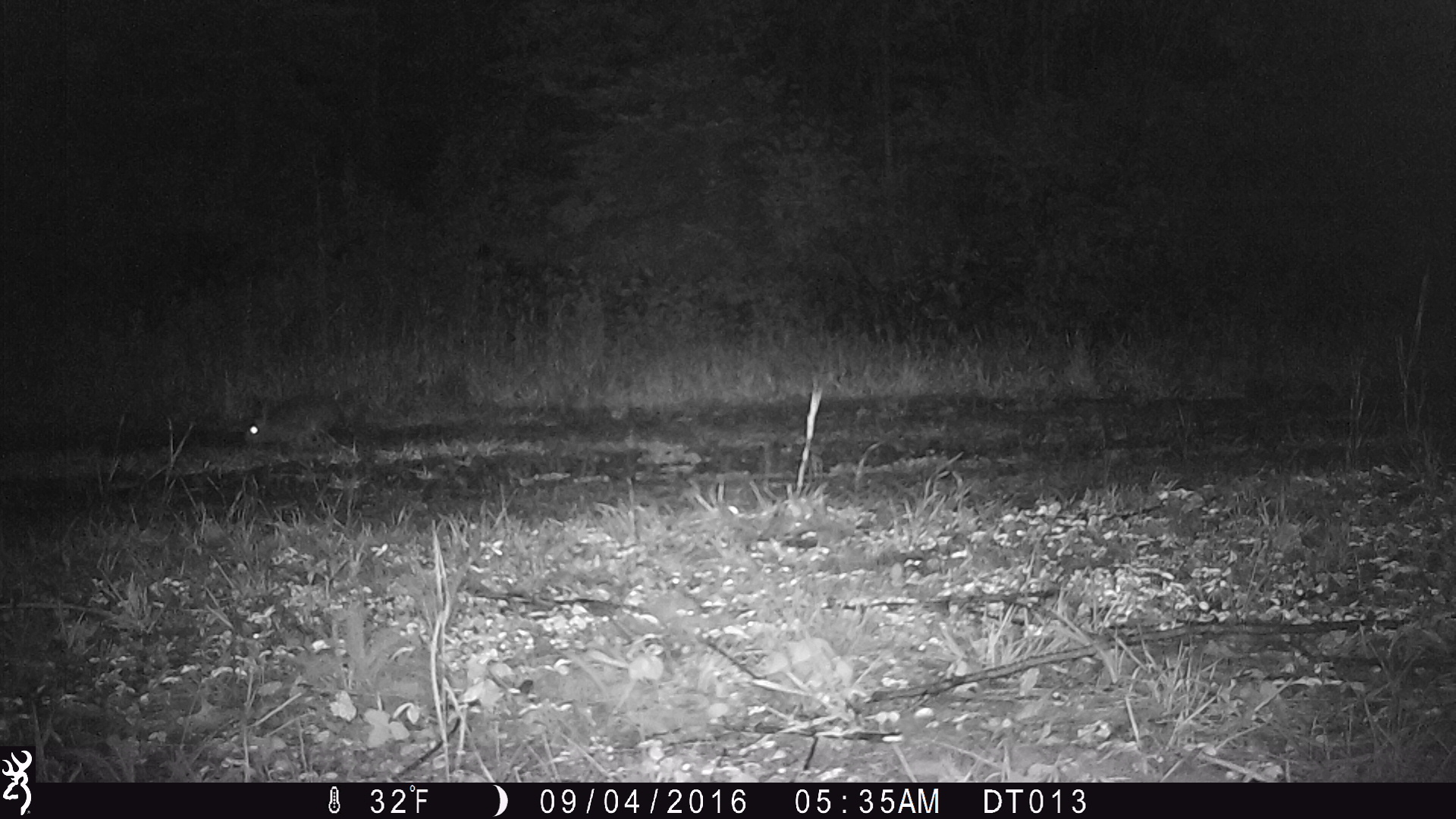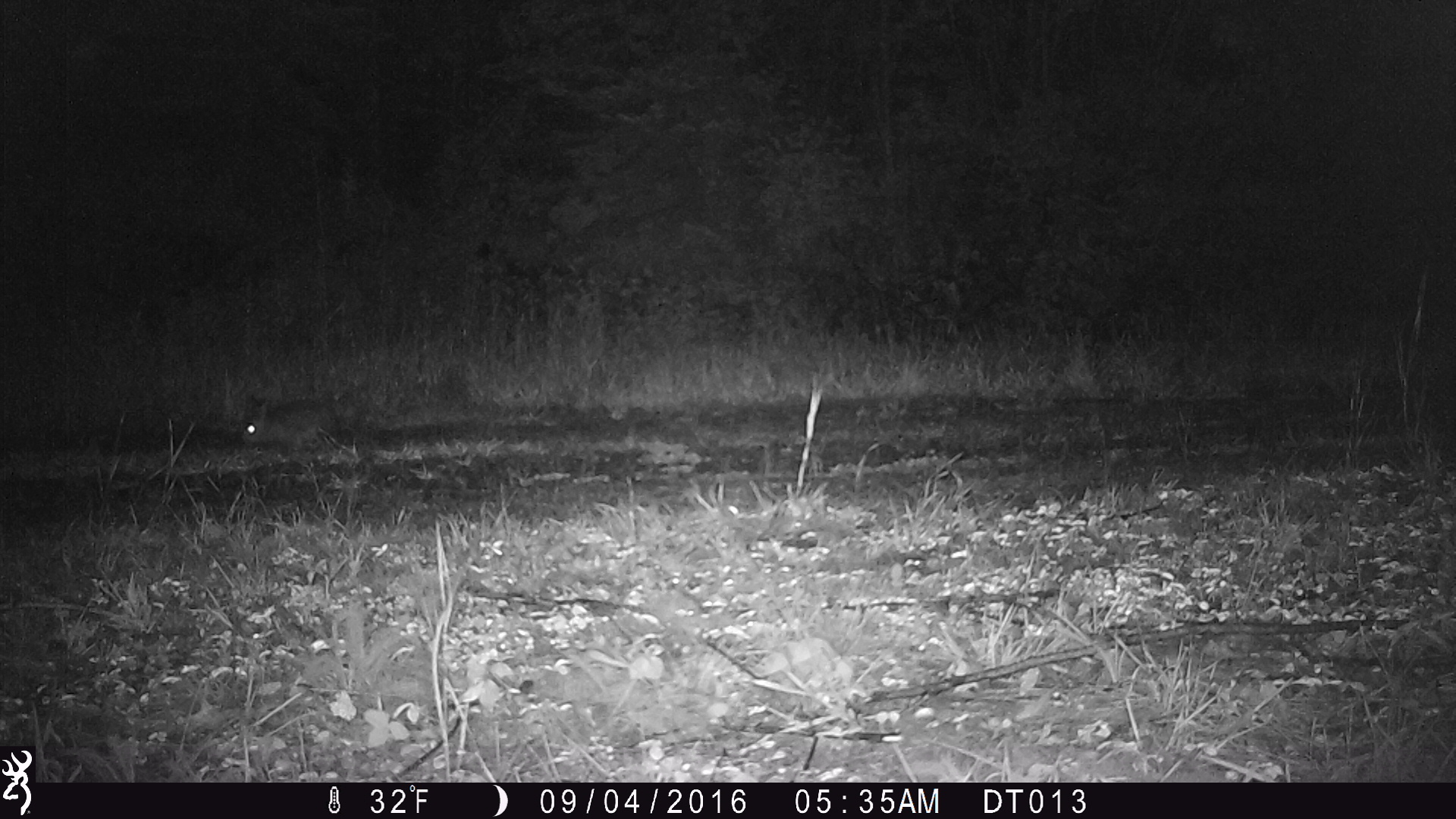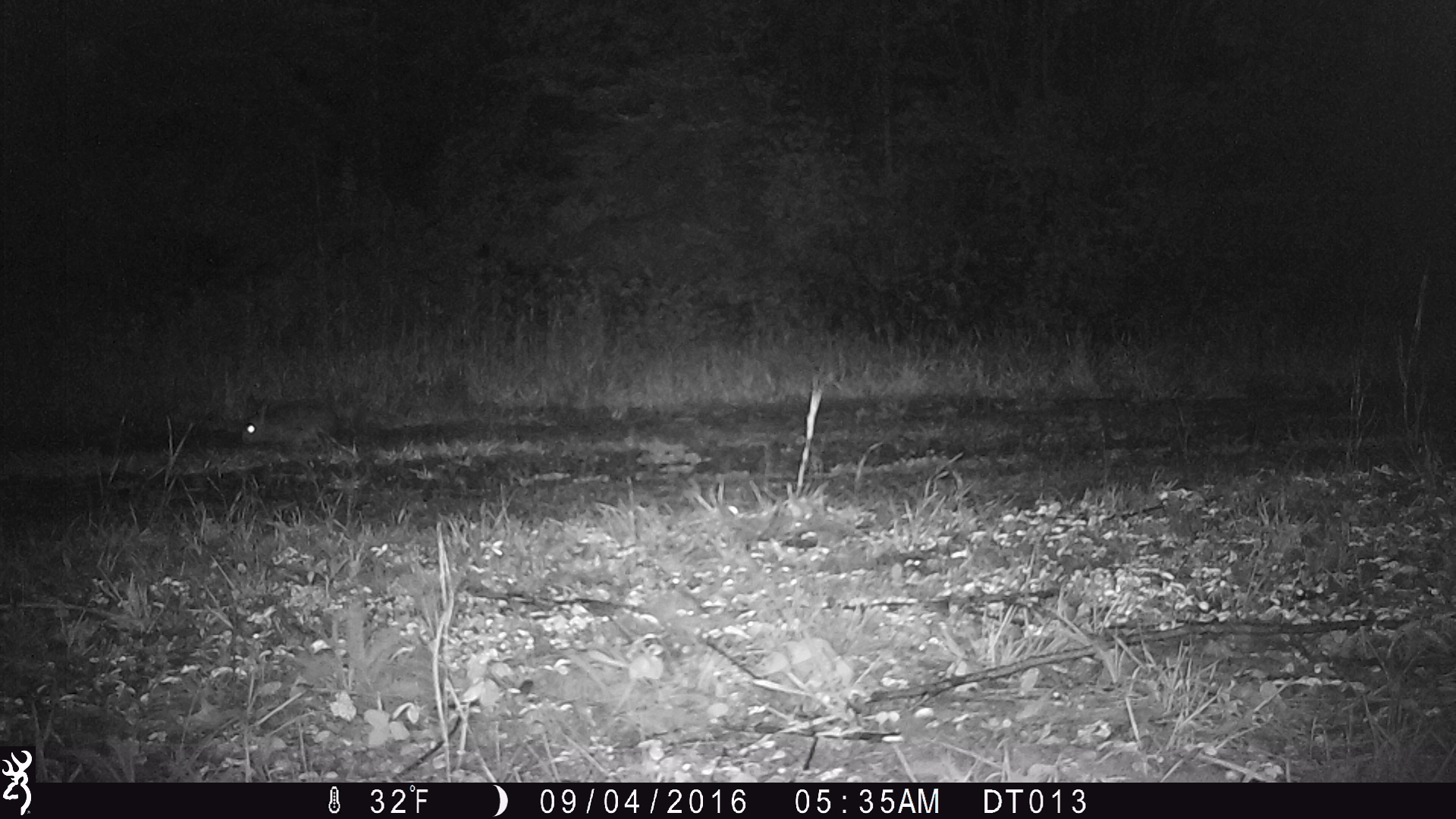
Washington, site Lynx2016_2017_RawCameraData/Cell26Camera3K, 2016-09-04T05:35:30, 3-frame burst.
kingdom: Animalia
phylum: Chordata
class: Mammalia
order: Lagomorpha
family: Leporidae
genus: Lepus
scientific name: Lepus americanus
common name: snowshoe hare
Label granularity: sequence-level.